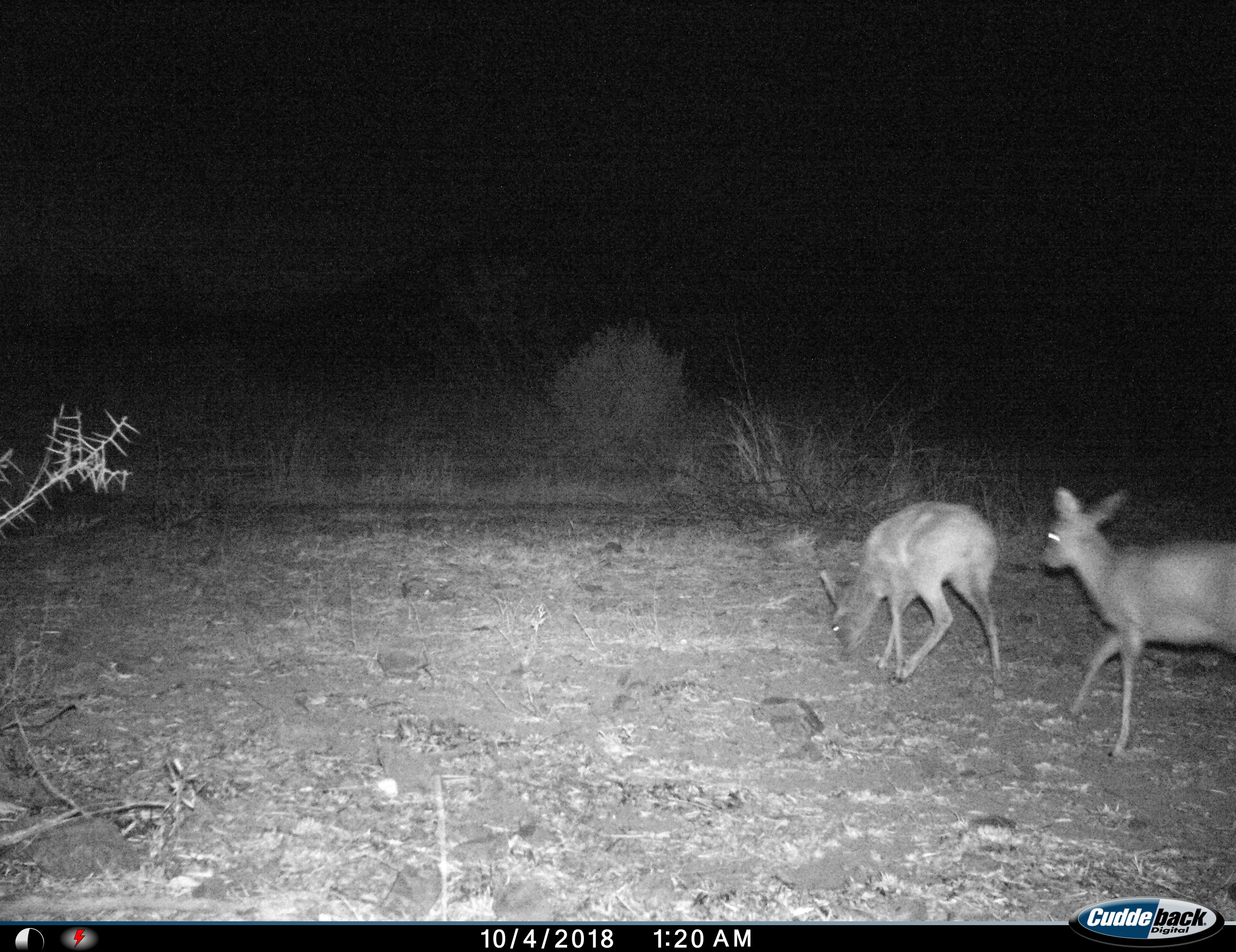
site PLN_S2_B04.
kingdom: Animalia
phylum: Chordata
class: Mammalia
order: Artiodactyla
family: Bovidae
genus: Sylvicapra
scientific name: Sylvicapra grimmia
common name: common duiker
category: duikercommongrey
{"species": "duikercommongrey (common duiker) (Sylvicapra grimmia)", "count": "2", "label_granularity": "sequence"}